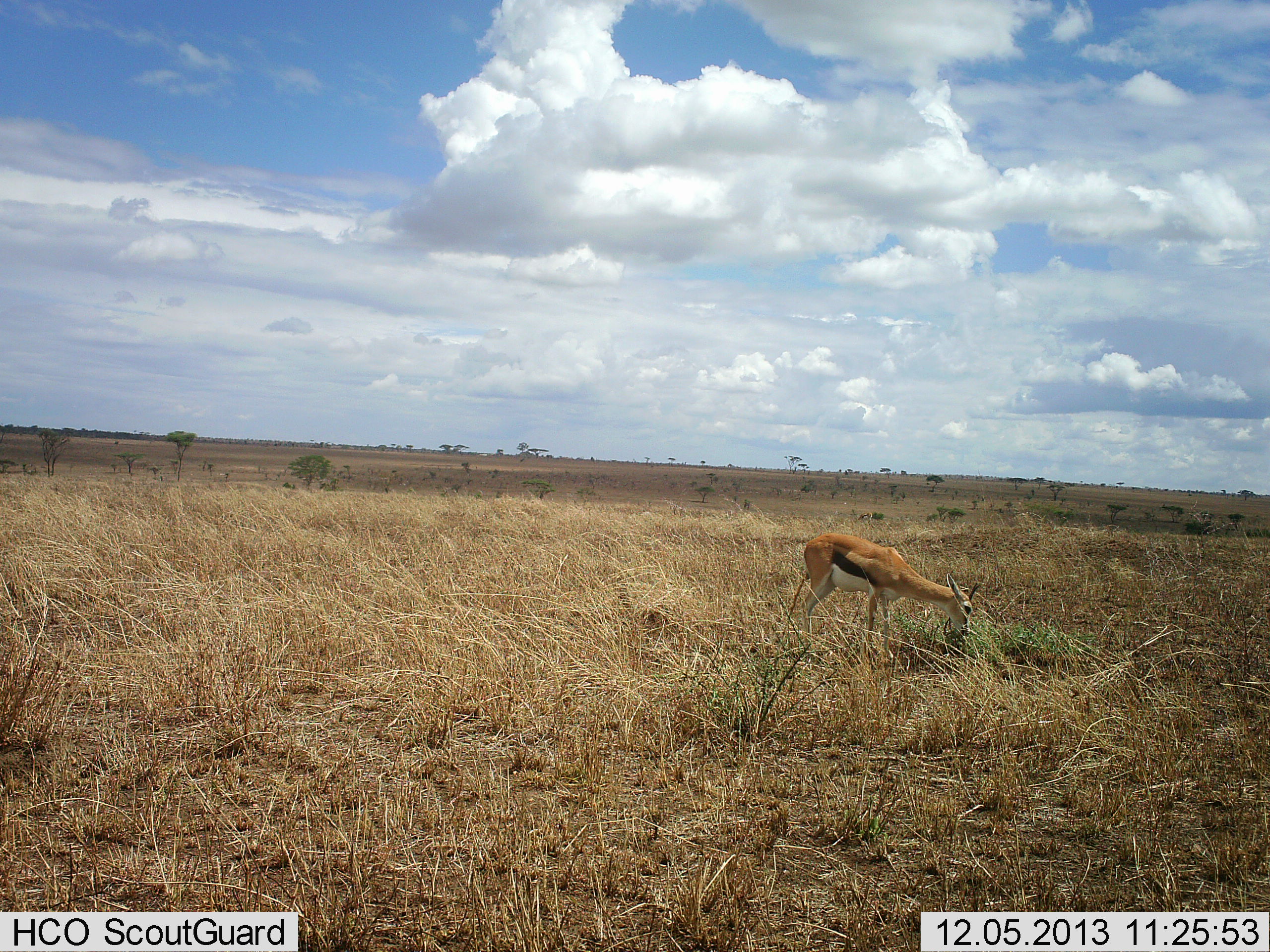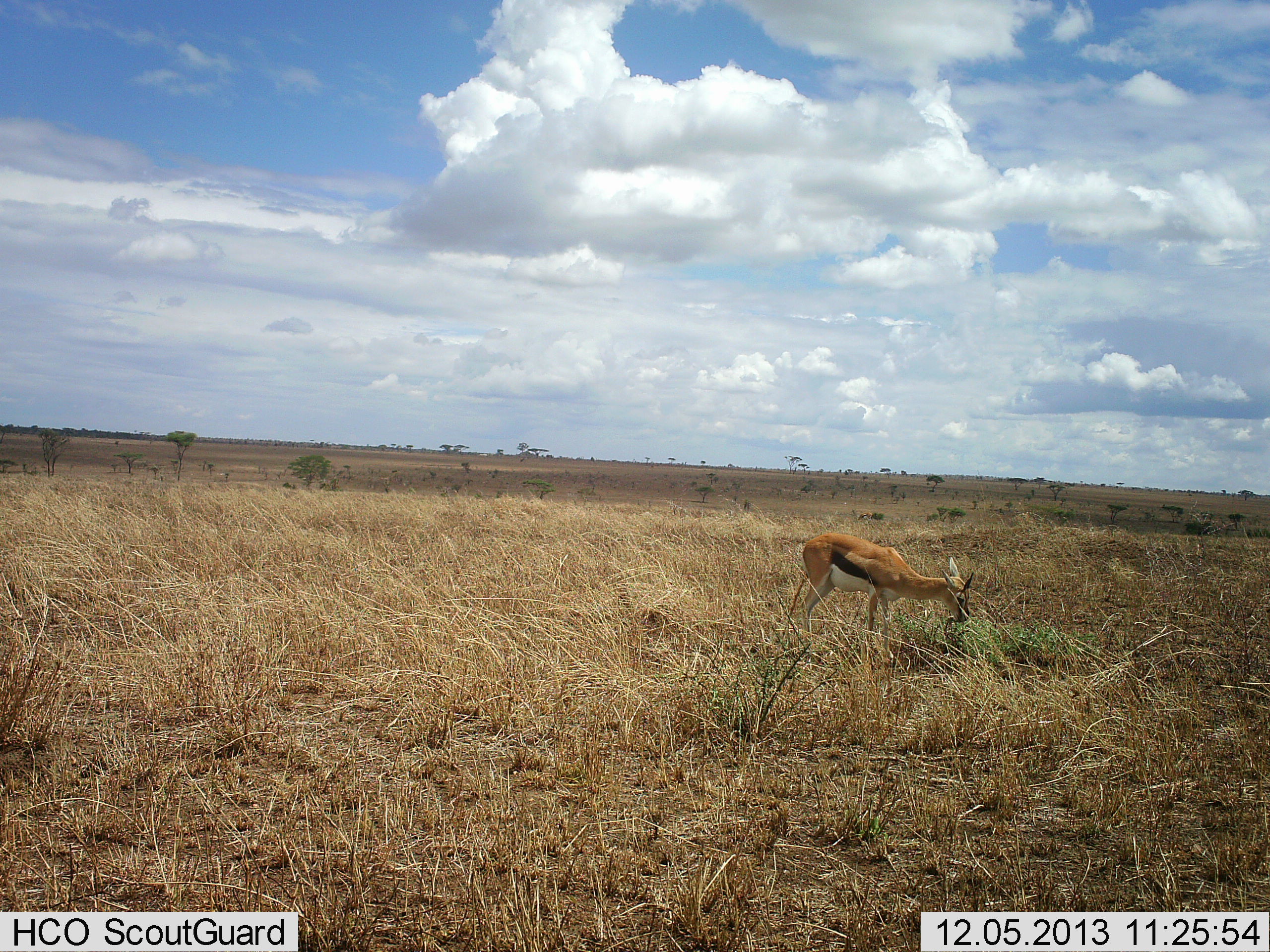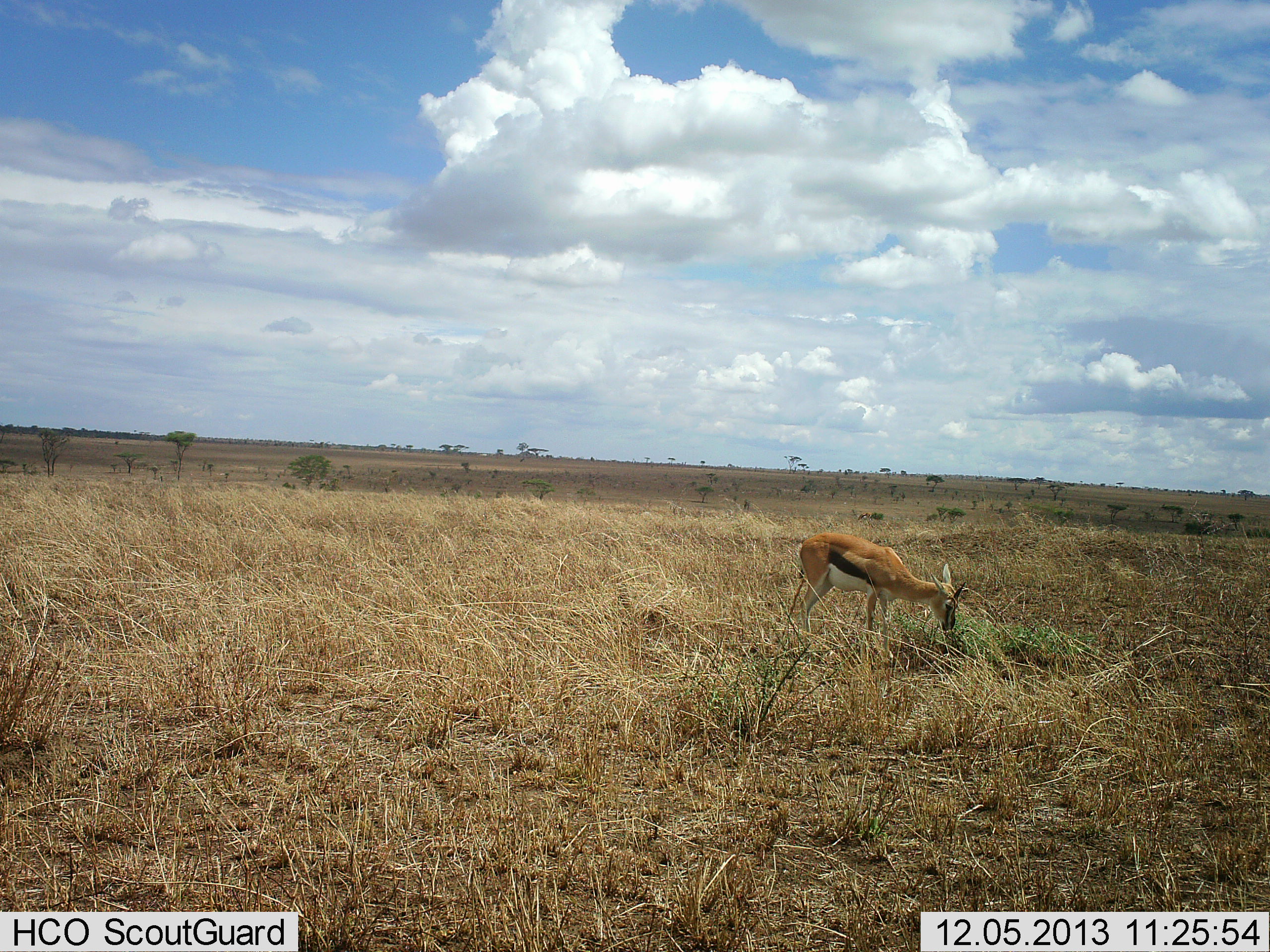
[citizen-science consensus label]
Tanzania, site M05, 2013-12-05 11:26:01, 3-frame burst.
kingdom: Animalia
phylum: Chordata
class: Mammalia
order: Artiodactyla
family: Bovidae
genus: Eudorcas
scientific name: Eudorcas thomsonii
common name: thomson's gazelle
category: gazellethomsons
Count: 1.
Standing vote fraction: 20%.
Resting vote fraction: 0%.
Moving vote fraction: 0%.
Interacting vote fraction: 0%.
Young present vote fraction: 0%.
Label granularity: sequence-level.